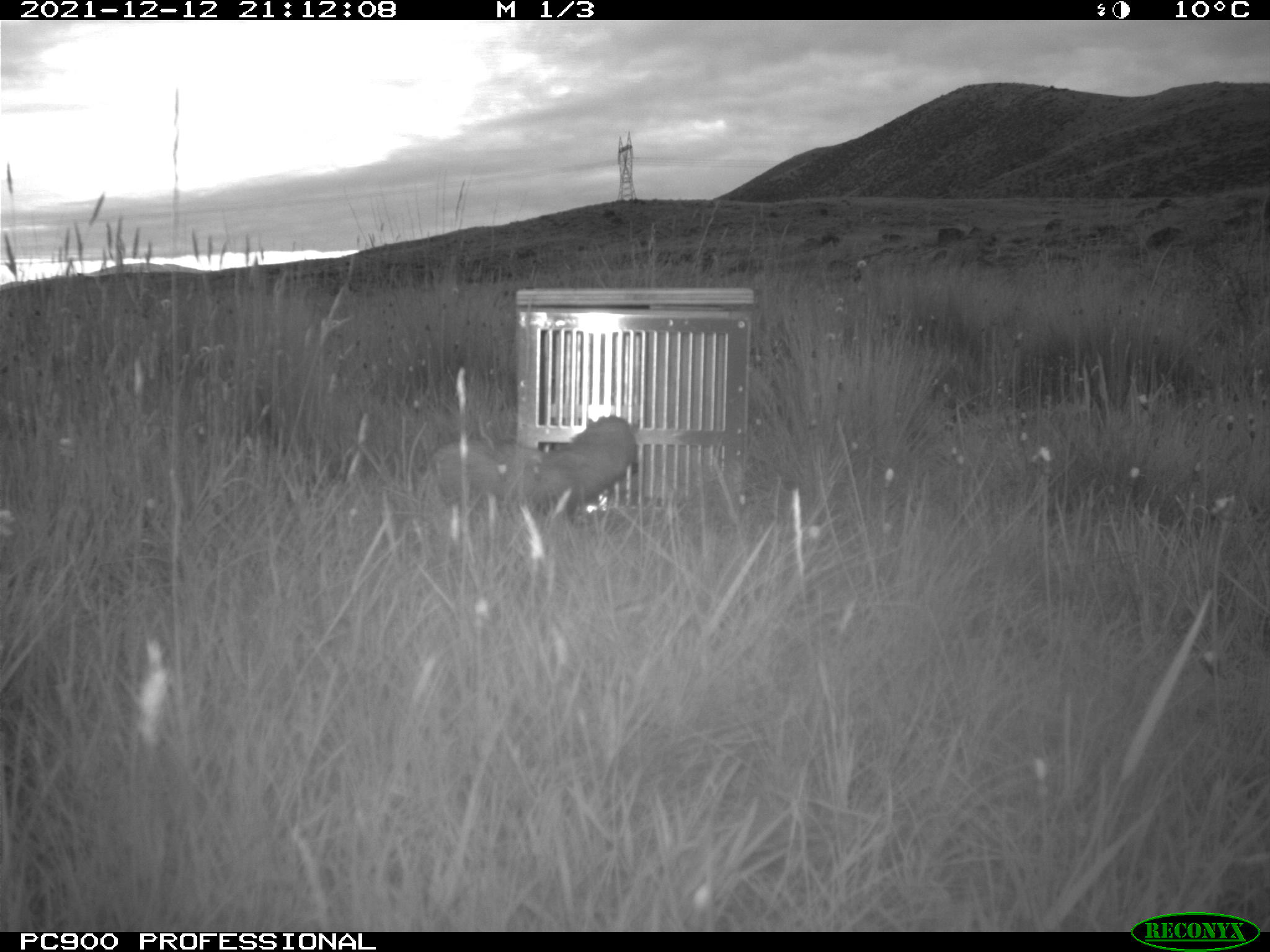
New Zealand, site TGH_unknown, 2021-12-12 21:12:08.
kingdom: Animalia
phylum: Chordata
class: Mammalia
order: Carnivora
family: Mustelidae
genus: Mustela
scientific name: Mustela furo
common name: ferret